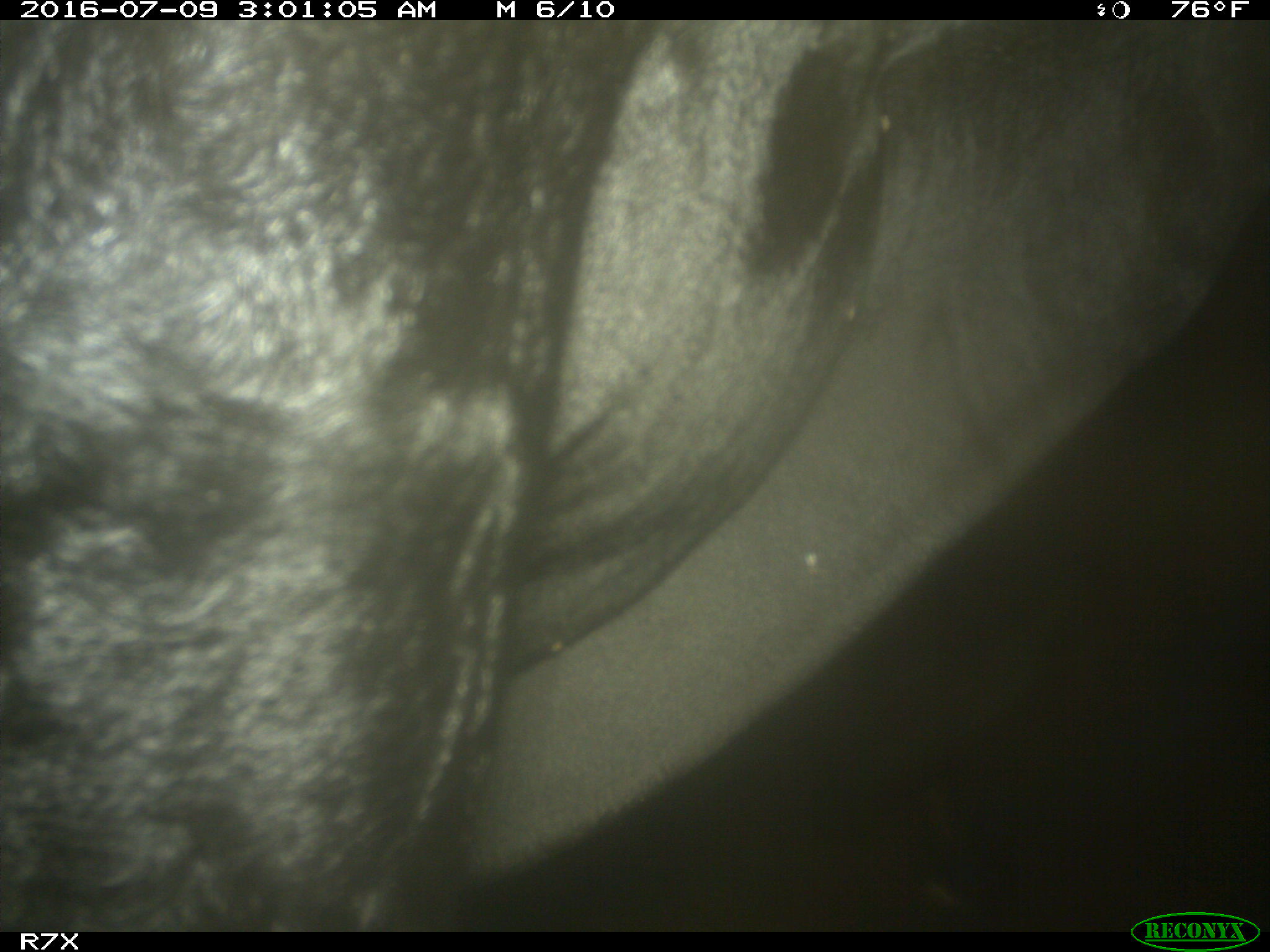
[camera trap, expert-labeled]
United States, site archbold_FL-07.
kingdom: Animalia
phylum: Chordata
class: Mammalia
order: Artiodactyla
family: Bovidae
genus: Bos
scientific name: Bos taurus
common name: domestic cow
Bos taurus (domestic cow).